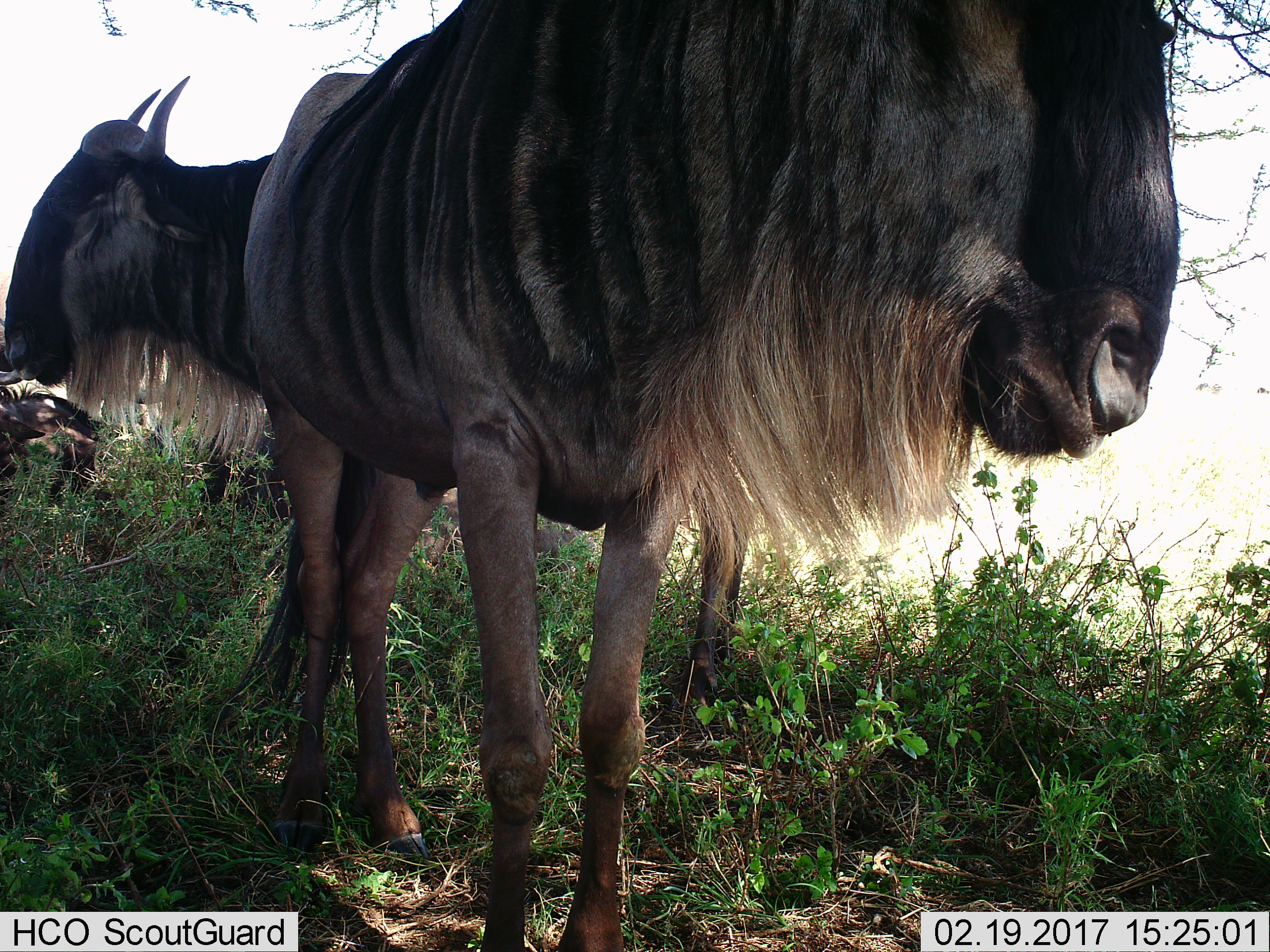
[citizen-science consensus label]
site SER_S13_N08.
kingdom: Animalia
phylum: Chordata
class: Mammalia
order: Artiodactyla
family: Bovidae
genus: Connochaetes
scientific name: Connochaetes taurinus taurinus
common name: blue wildebeest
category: wildebeestblue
Wildebeestblue (blue wildebeest) (Connochaetes taurinus taurinus), count 2. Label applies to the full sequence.